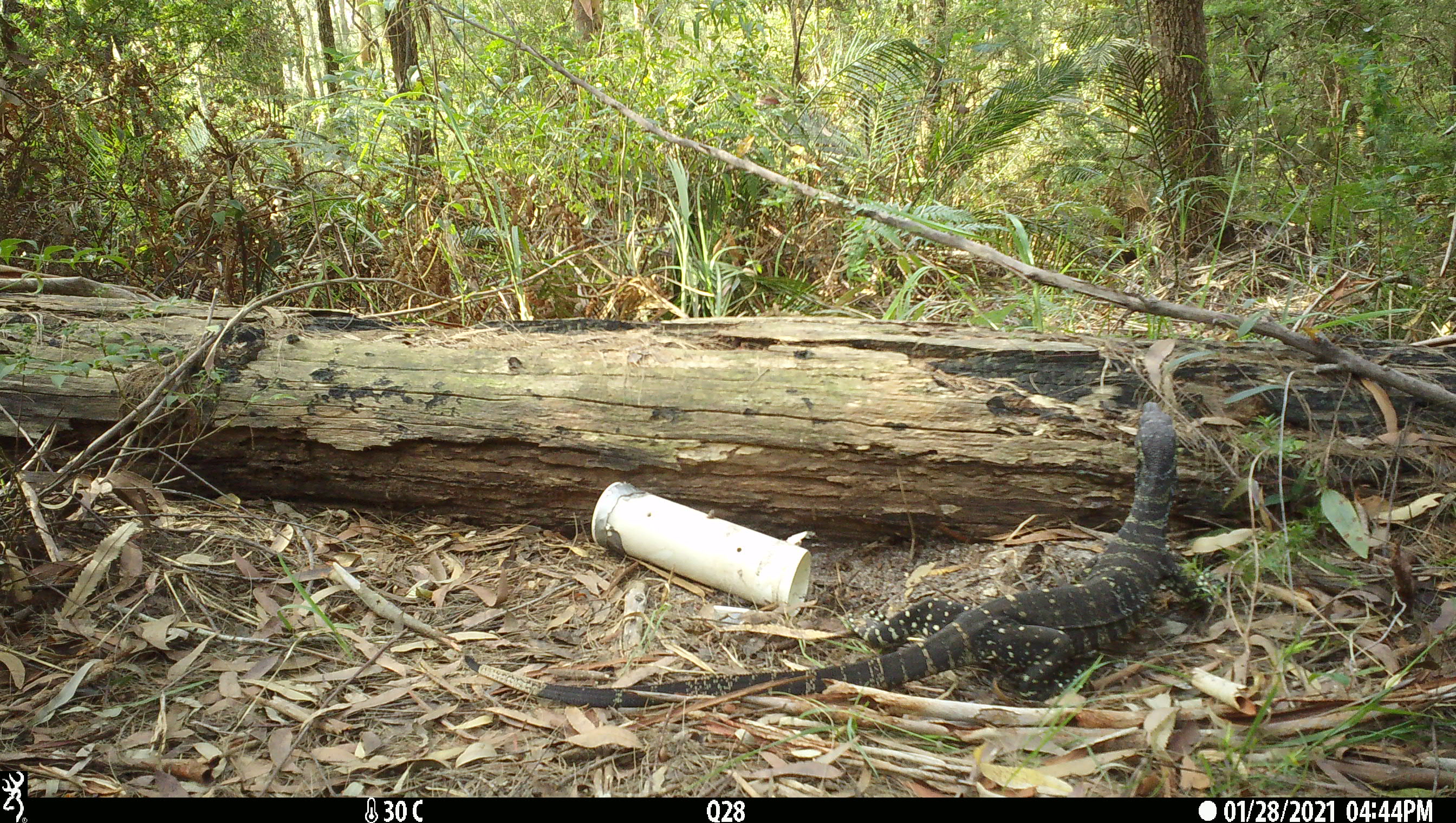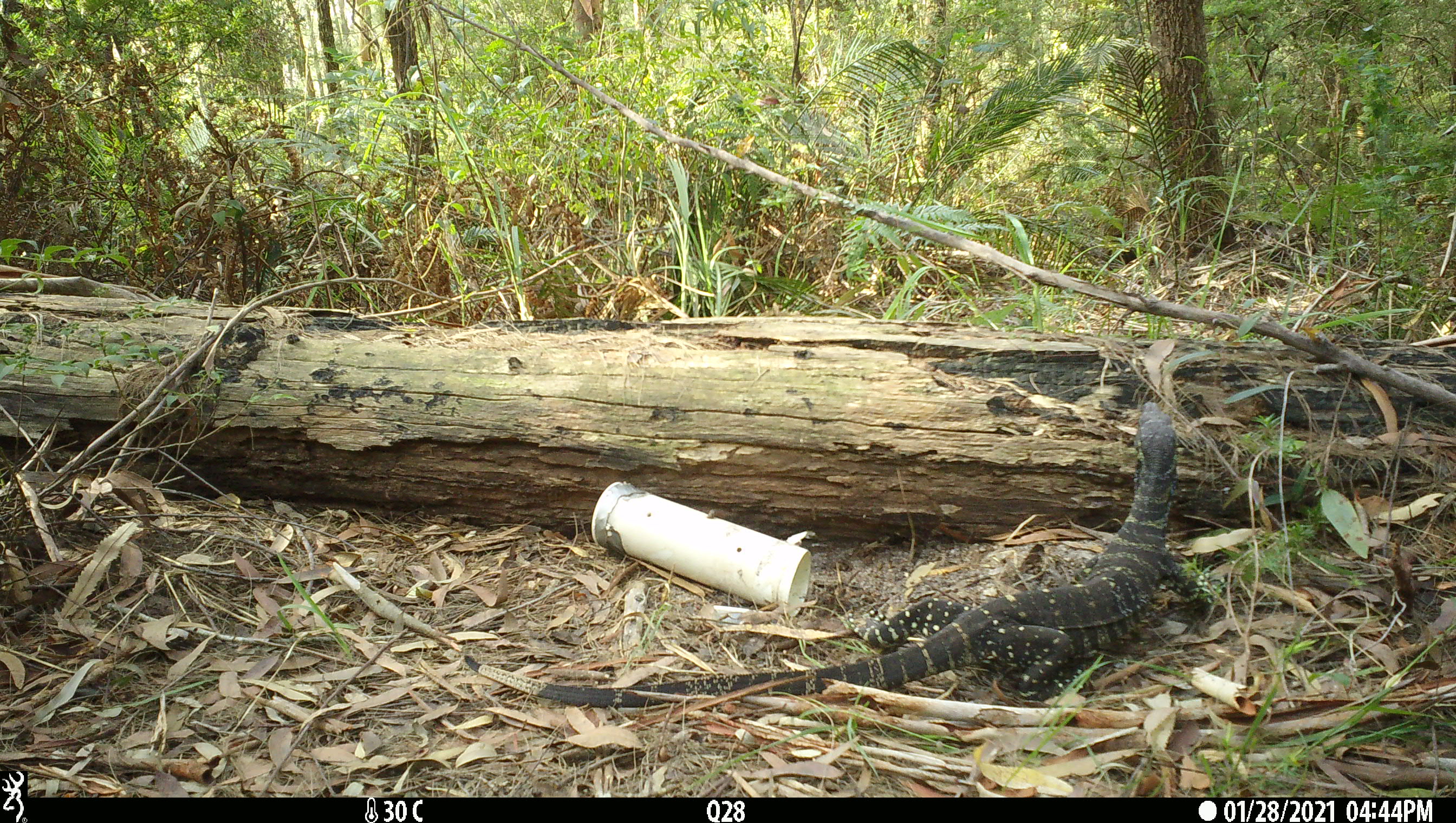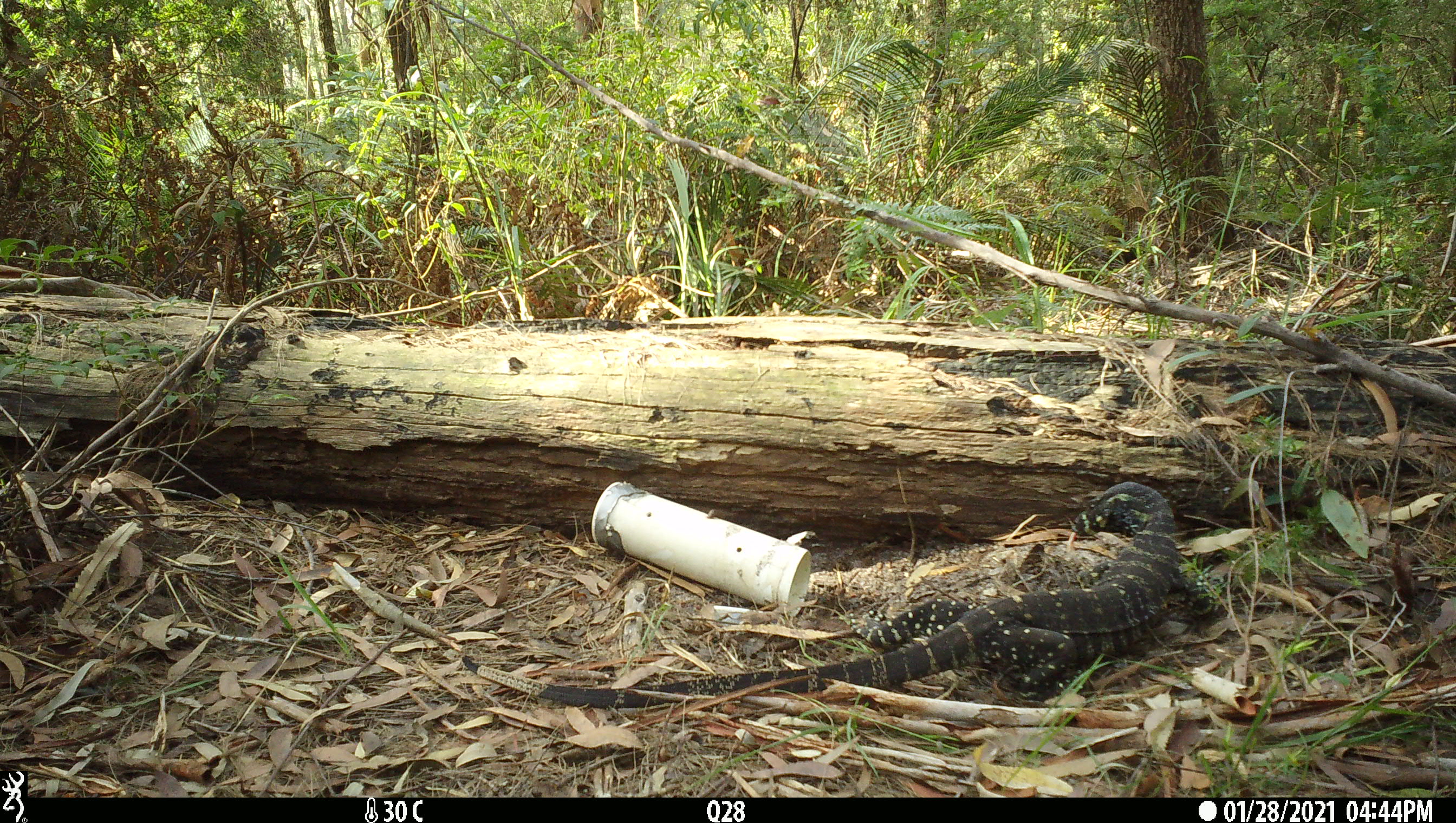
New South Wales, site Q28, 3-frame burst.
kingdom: Animalia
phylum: Chordata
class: Reptilia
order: Squamata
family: Varanidae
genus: Varanus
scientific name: Varanus varius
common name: lace monitor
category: goanna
Goanna (lace monitor) (Varanus varius).